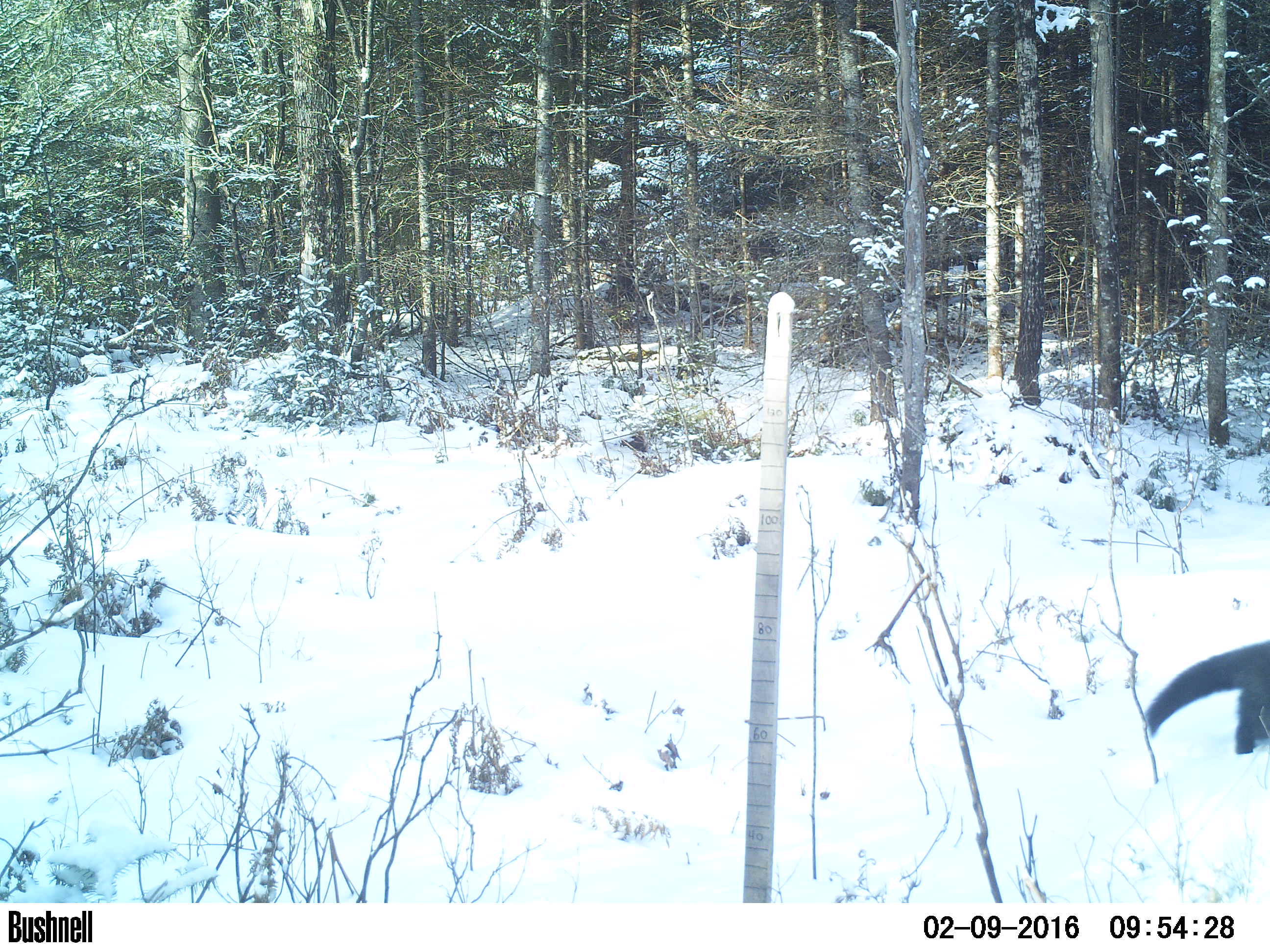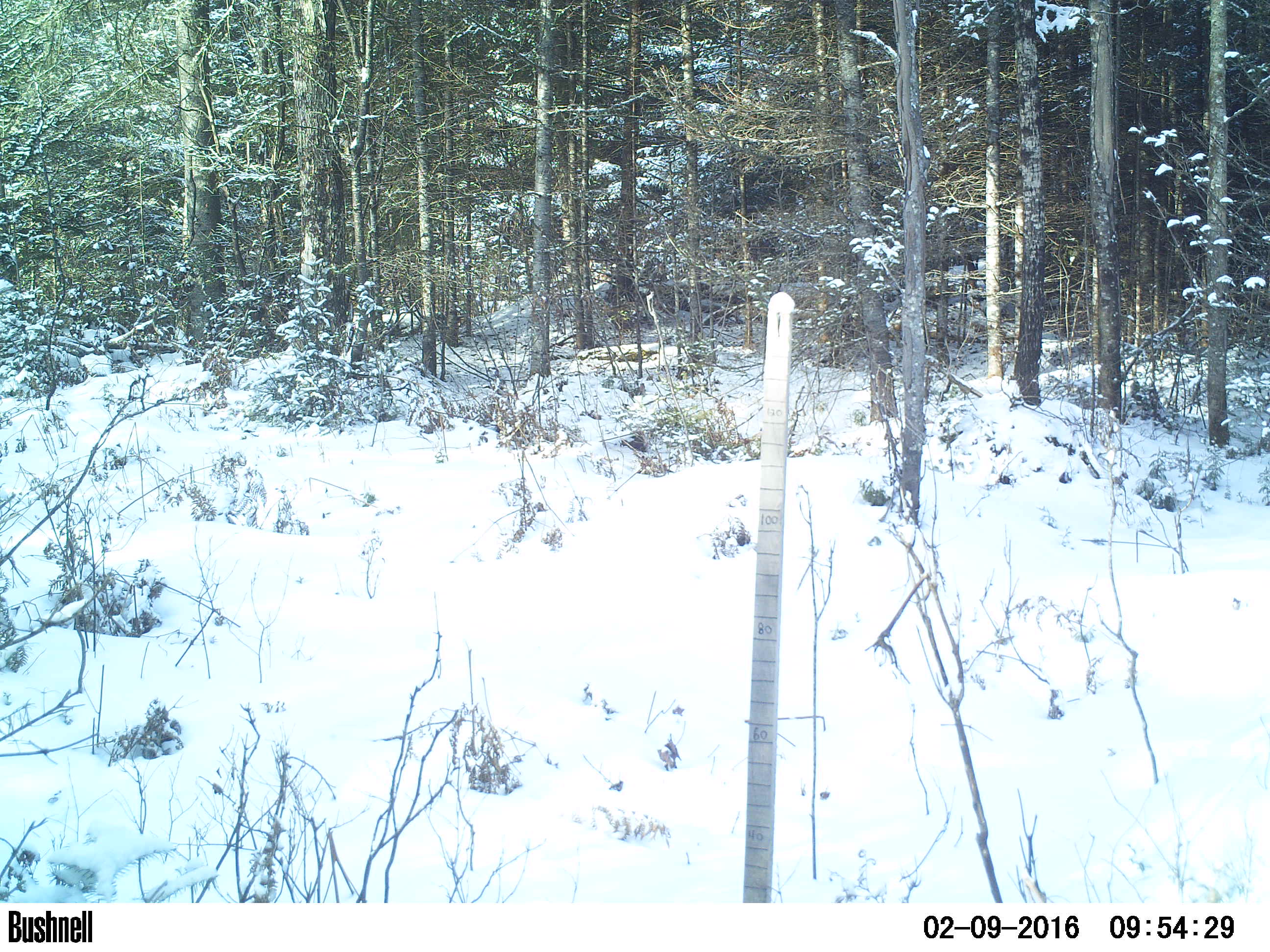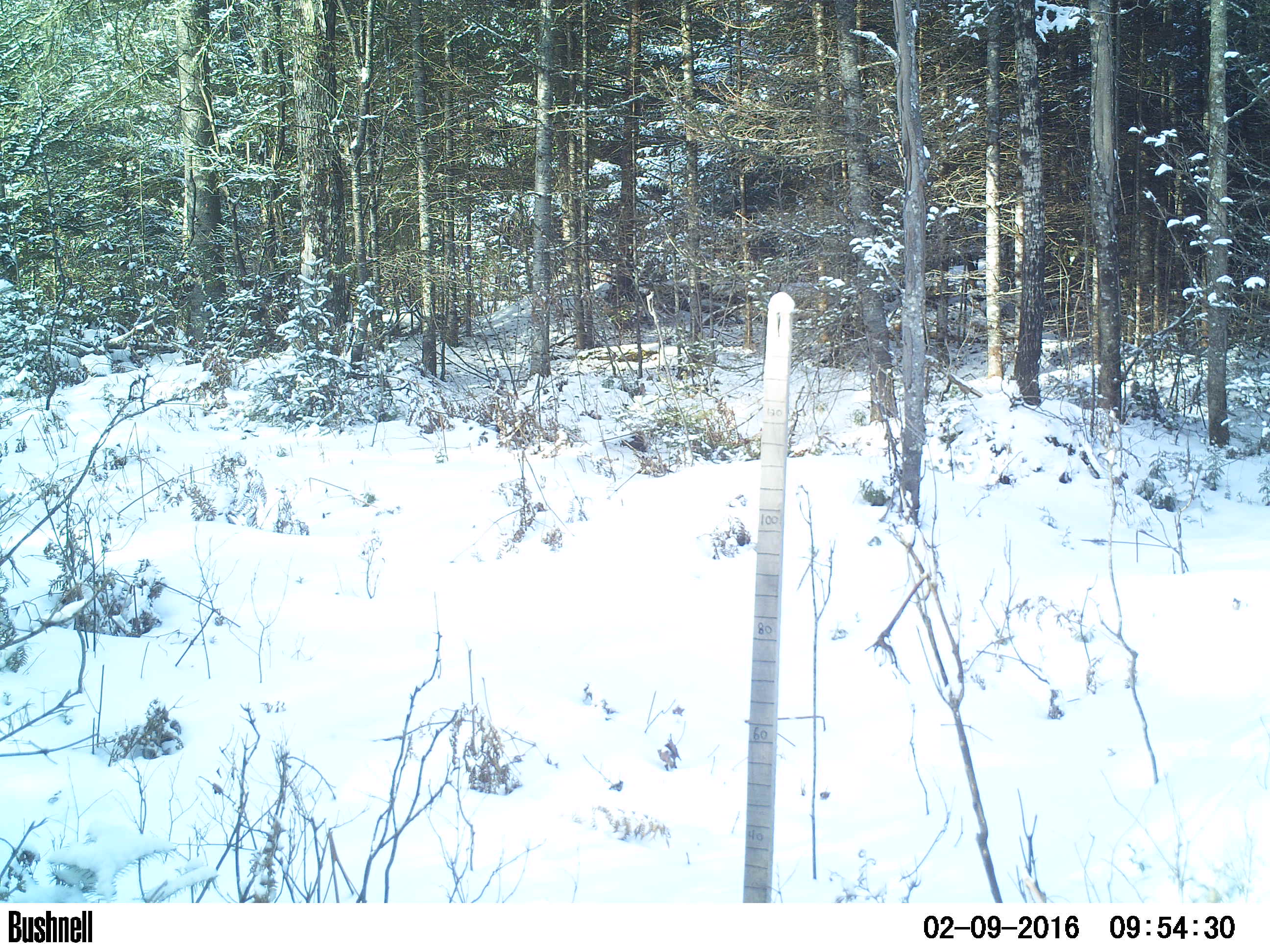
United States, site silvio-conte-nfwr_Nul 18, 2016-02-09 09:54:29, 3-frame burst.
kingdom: Animalia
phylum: Chordata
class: Mammalia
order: Carnivora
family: Mustelidae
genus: Pekania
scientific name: Pekania pennanti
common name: fisher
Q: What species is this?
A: Fisher (Pekania pennanti).